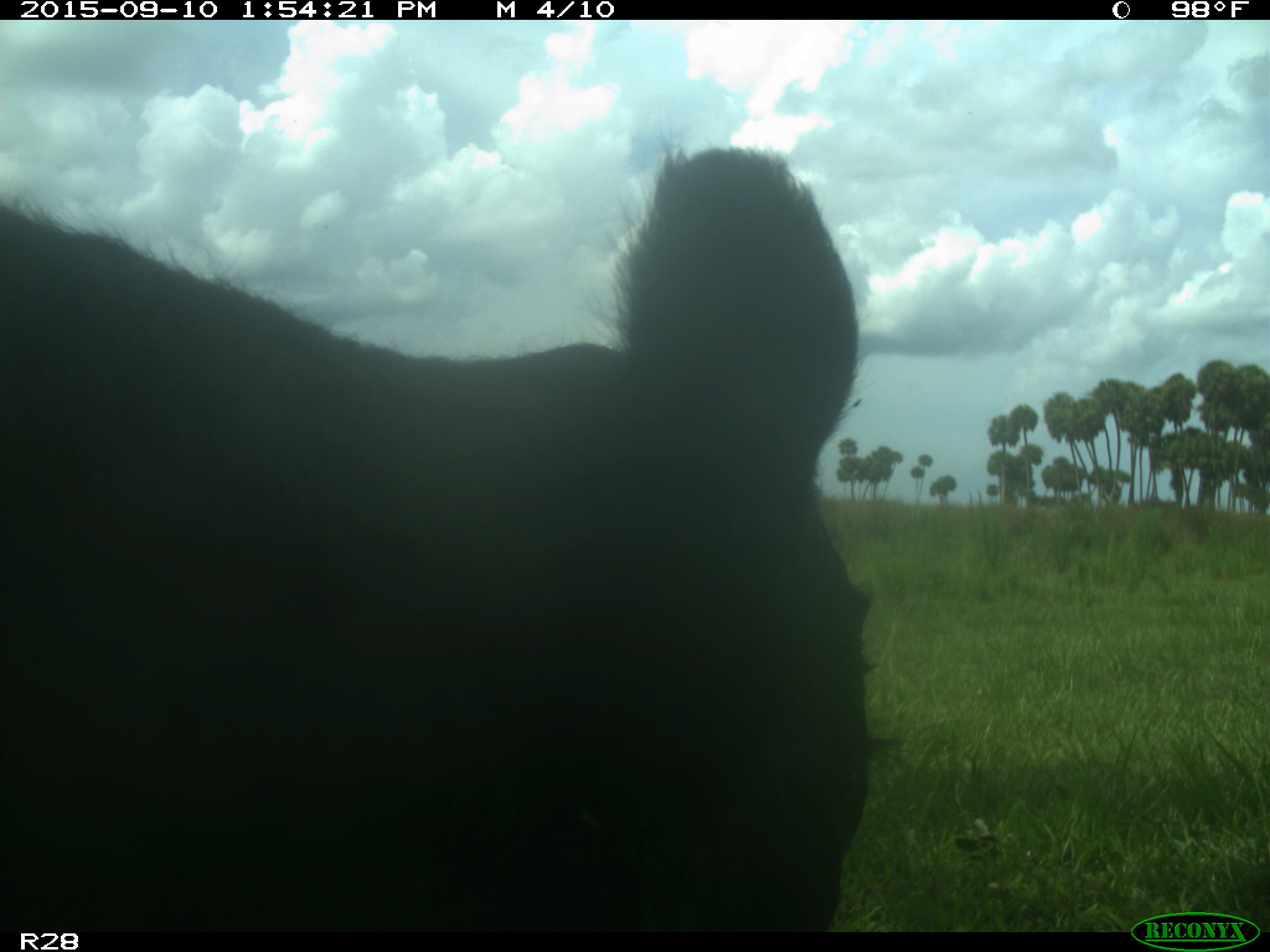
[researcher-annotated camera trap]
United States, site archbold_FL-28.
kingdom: Animalia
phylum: Chordata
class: Mammalia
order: Artiodactyla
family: Bovidae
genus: Bos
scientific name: Bos taurus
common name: domestic cow